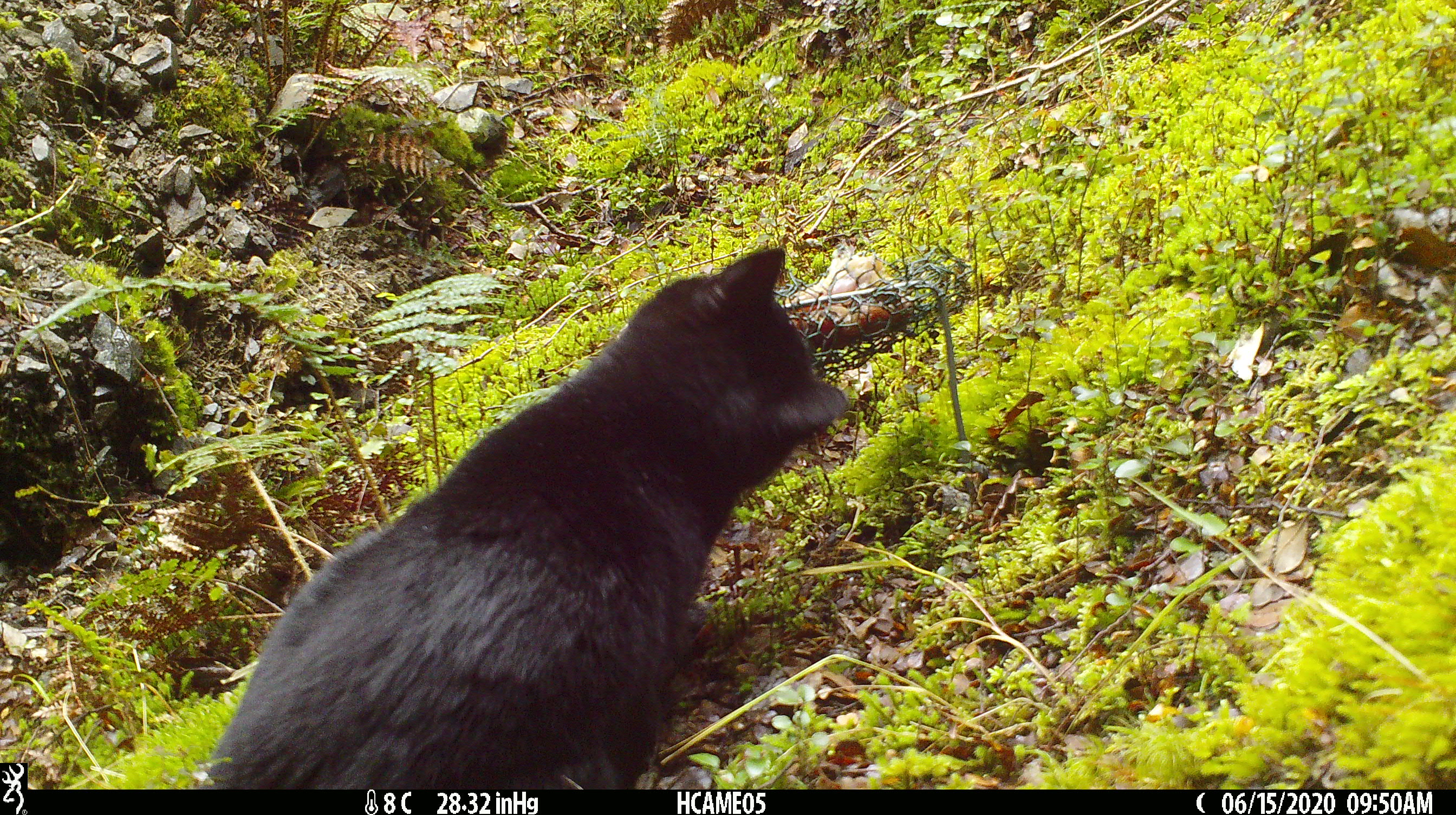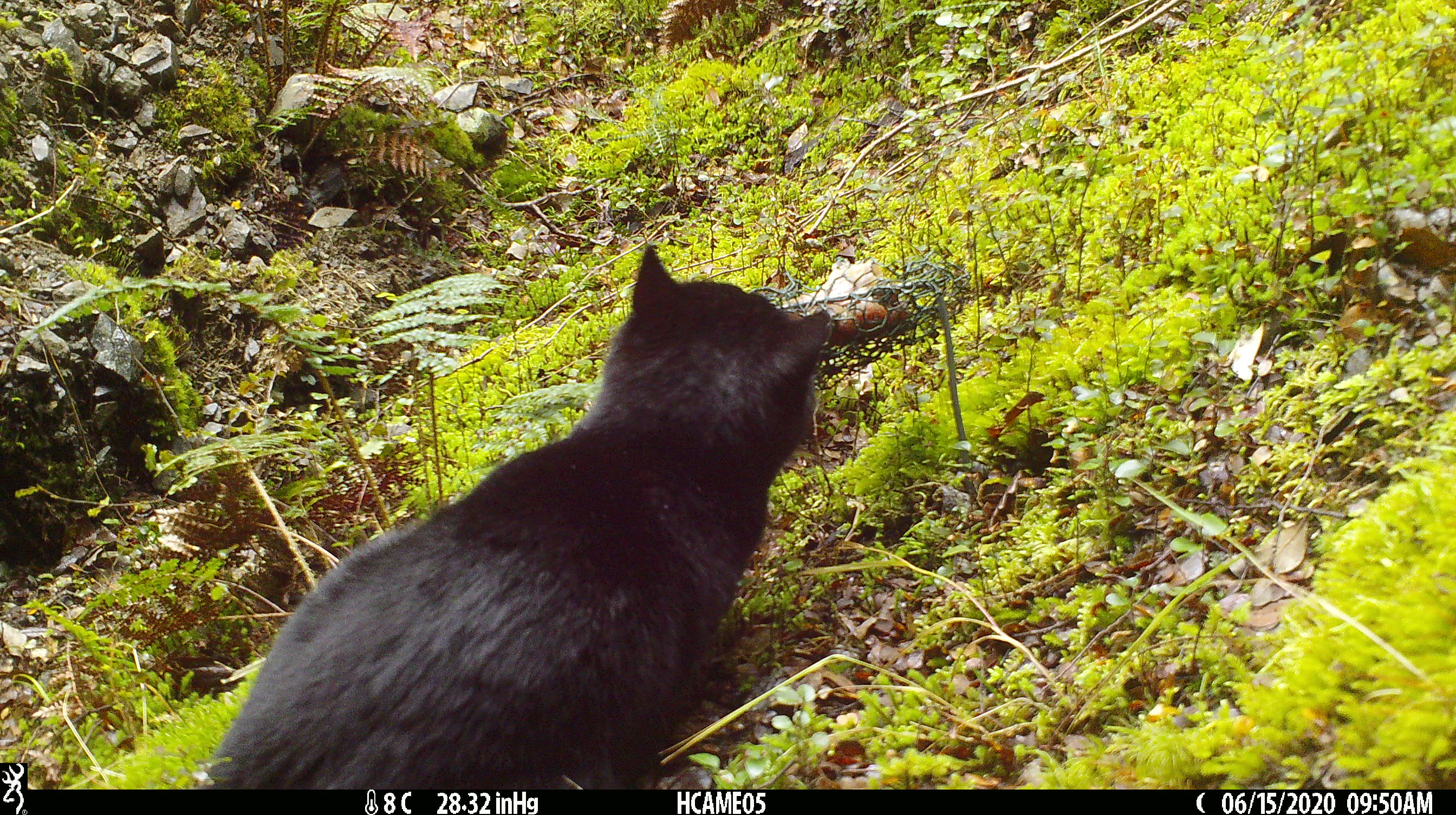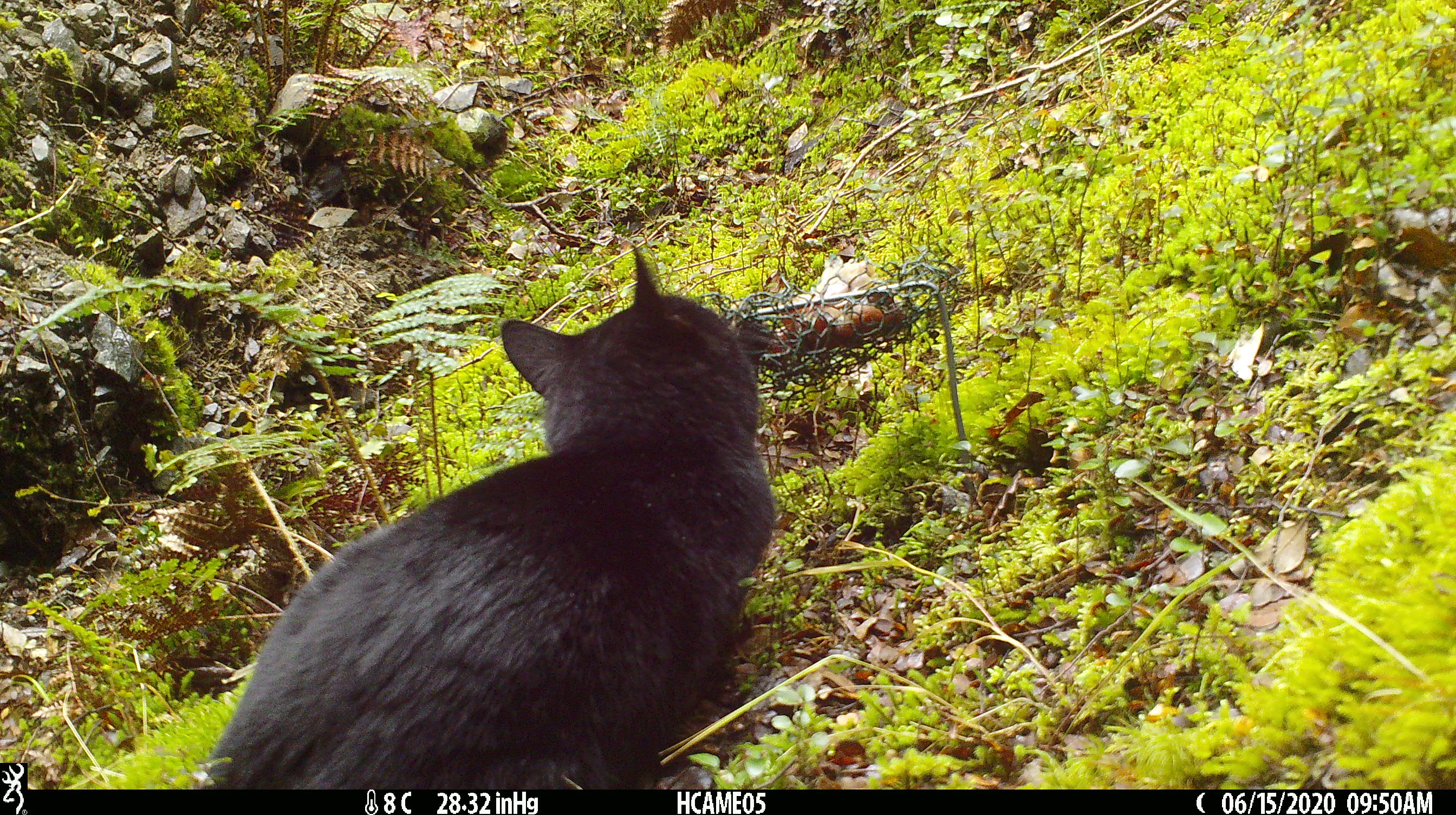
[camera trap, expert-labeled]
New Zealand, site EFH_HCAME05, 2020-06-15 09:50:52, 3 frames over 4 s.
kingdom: Animalia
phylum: Chordata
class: Mammalia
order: Carnivora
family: Felidae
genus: Felis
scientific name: Felis catus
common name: domestic cat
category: cat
Cat (domestic cat) (Felis catus).